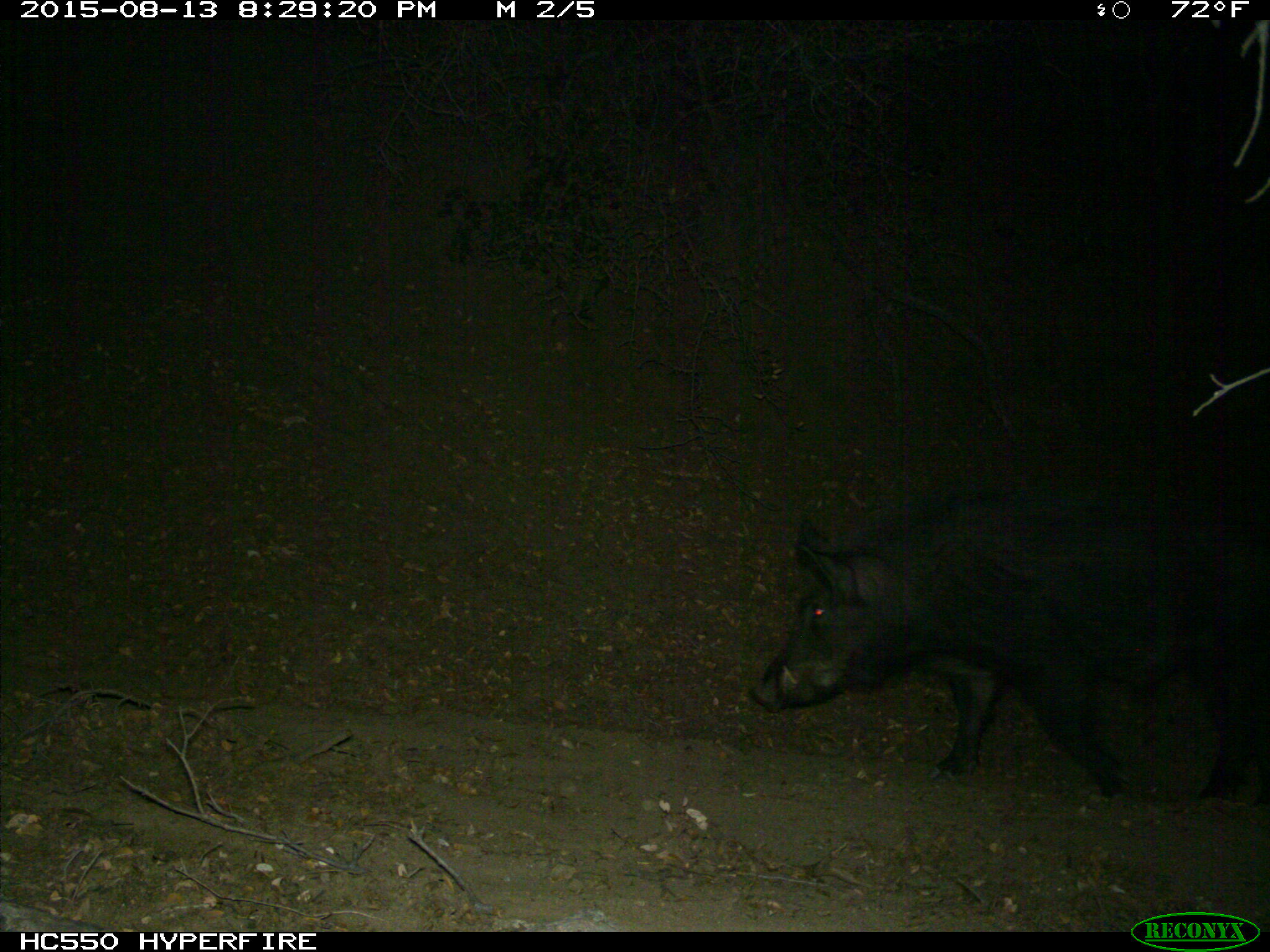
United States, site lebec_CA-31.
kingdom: Animalia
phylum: Chordata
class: Mammalia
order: Artiodactyla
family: Suidae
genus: Sus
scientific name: Sus scrofa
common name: wild boar